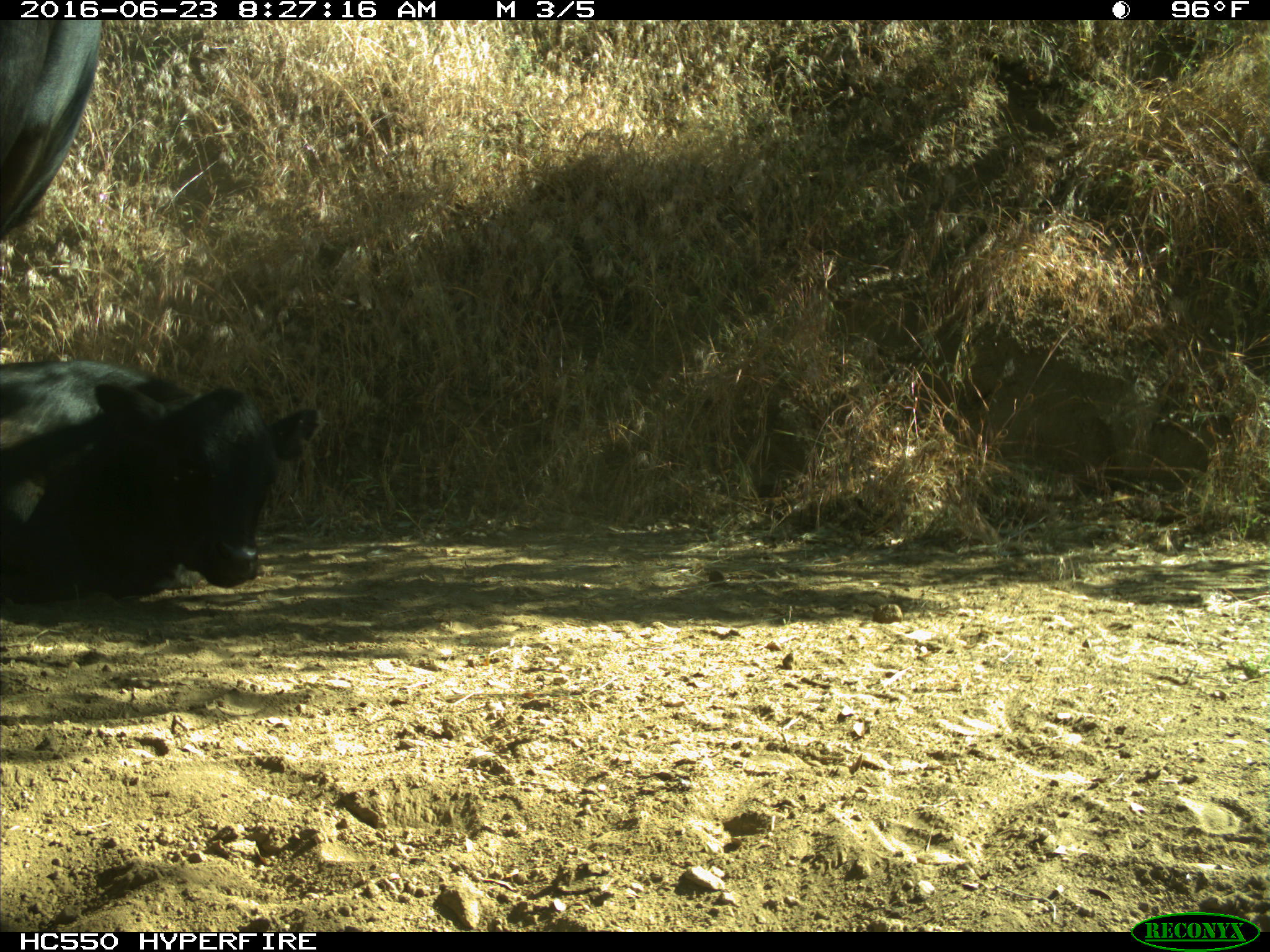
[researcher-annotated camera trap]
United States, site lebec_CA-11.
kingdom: Animalia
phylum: Chordata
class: Mammalia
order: Artiodactyla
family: Bovidae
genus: Bos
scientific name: Bos taurus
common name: domestic cow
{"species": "Bos taurus (domestic cow)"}